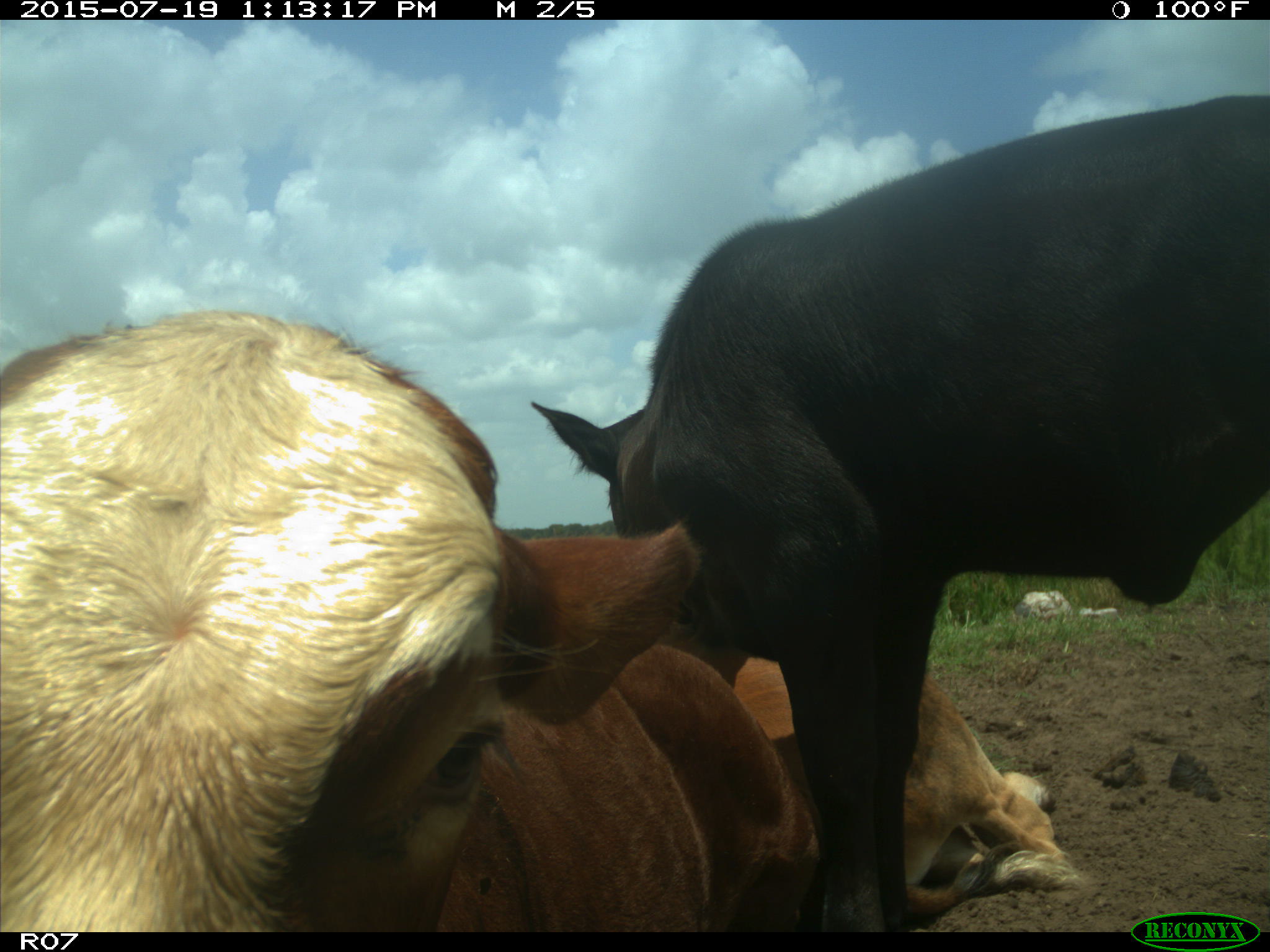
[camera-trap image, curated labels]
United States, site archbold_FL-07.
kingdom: Animalia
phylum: Chordata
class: Mammalia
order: Artiodactyla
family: Bovidae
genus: Bos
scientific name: Bos taurus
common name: domestic cow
Bos taurus (domestic cow).